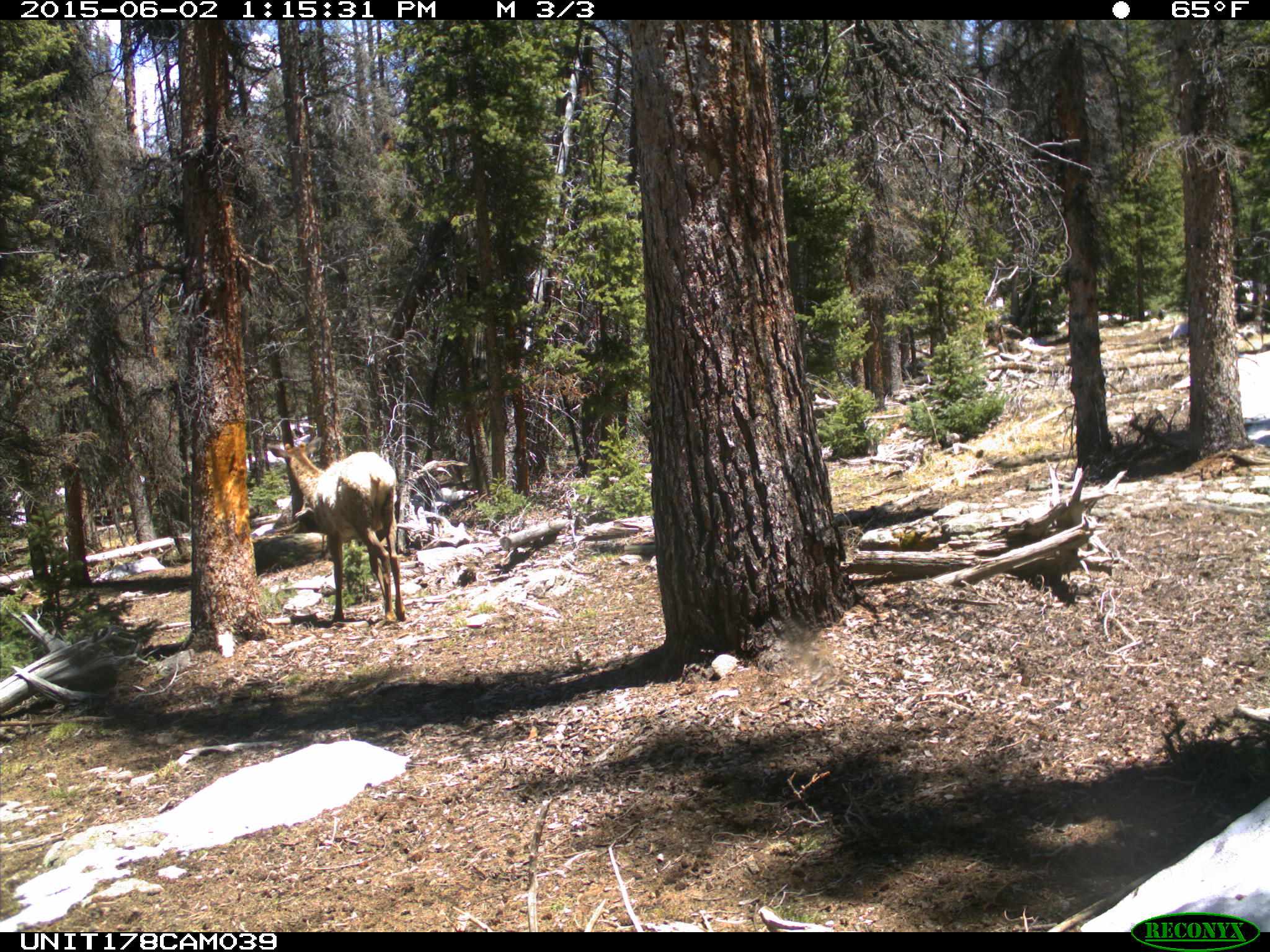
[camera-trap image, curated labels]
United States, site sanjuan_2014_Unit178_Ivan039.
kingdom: Animalia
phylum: Chordata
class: Mammalia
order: Artiodactyla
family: Cervidae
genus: Cervus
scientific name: Cervus elaphus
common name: red deer